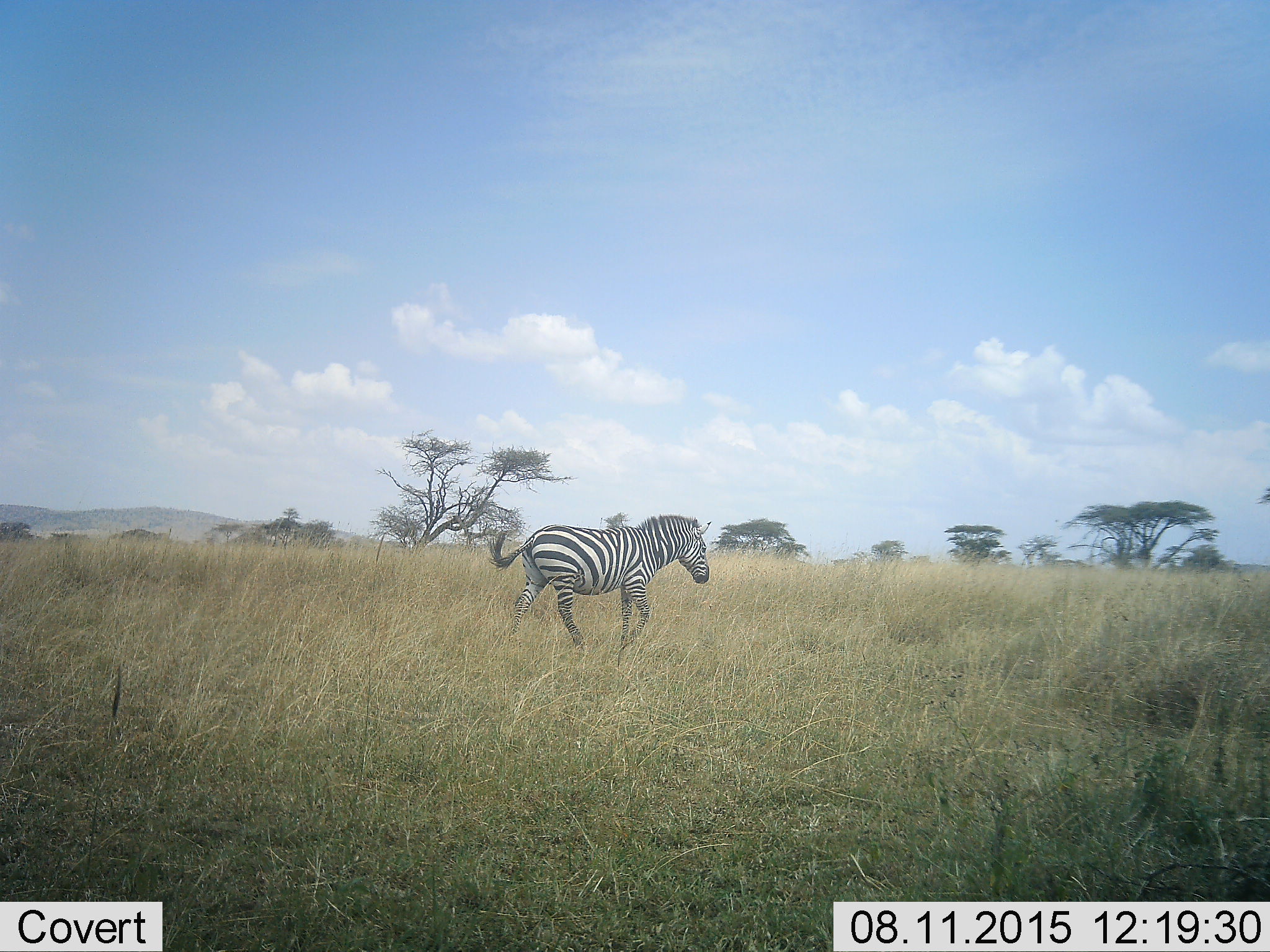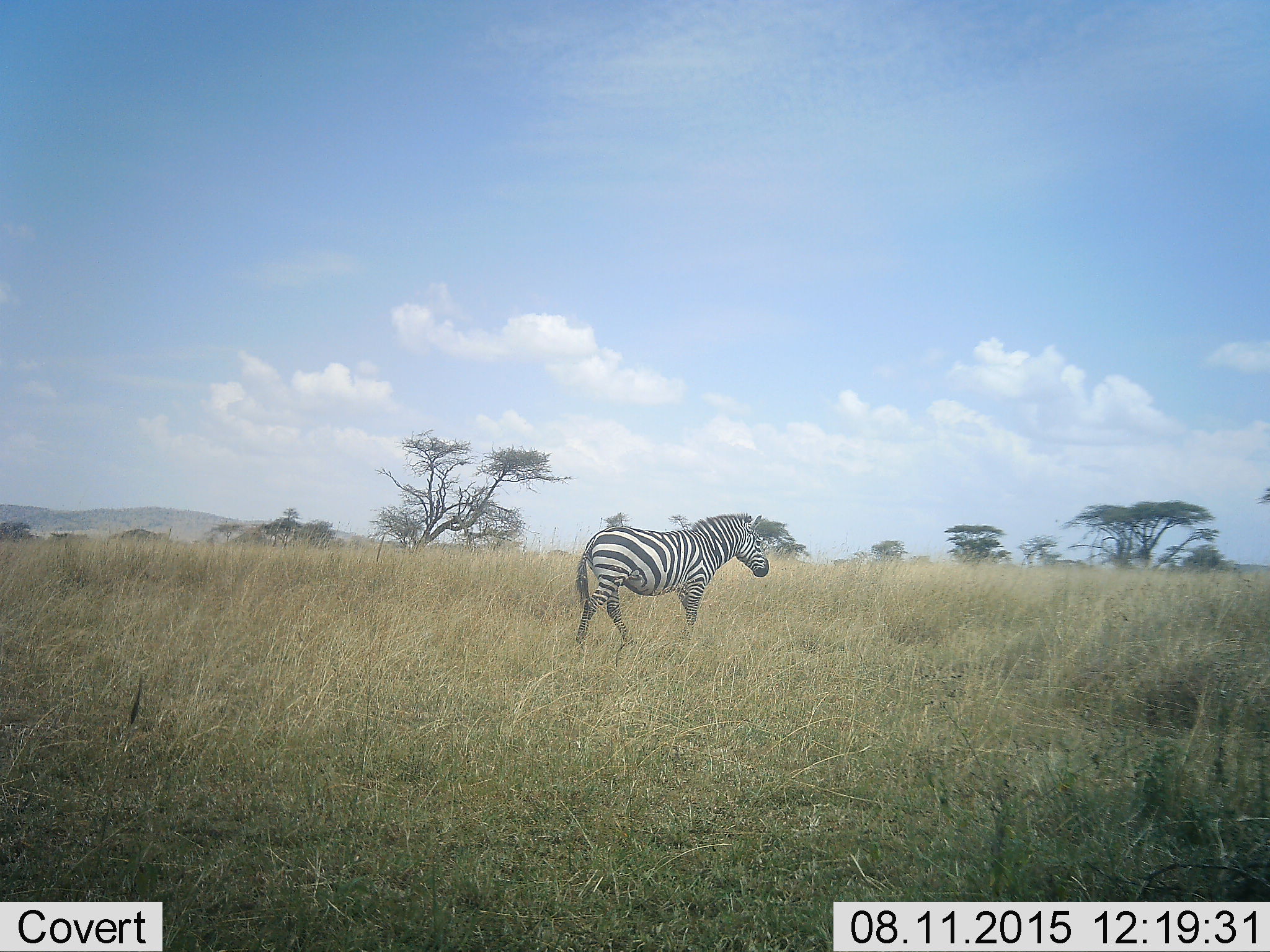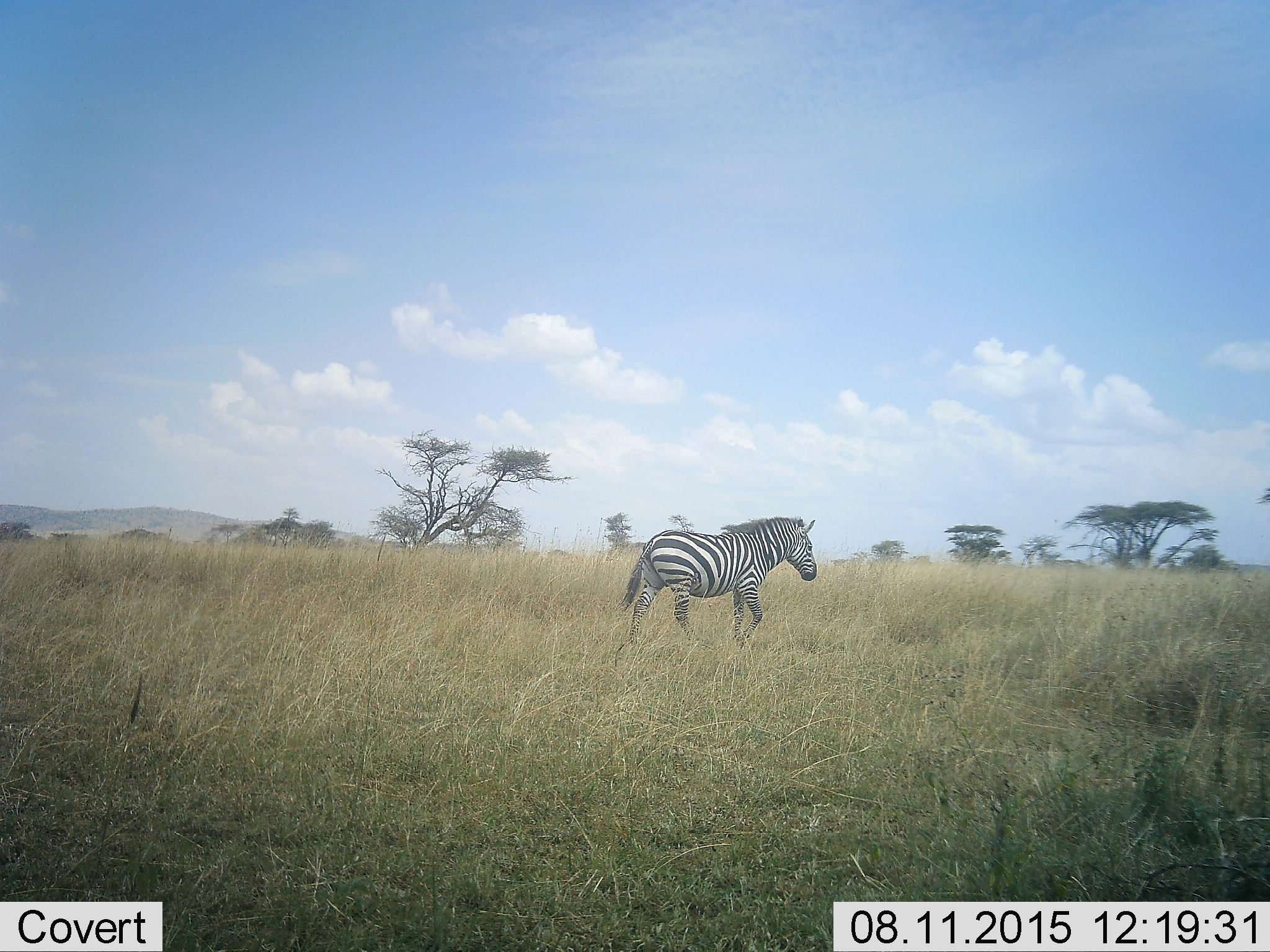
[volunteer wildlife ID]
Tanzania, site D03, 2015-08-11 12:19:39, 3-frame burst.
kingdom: Animalia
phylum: Chordata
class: Mammalia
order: Perissodactyla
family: Equidae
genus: Equus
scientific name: Equus quagga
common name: plains zebra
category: zebra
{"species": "zebra (plains zebra) (Equus quagga)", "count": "1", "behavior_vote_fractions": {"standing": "0%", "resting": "7%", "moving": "93%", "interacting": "0%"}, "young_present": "0%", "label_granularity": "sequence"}